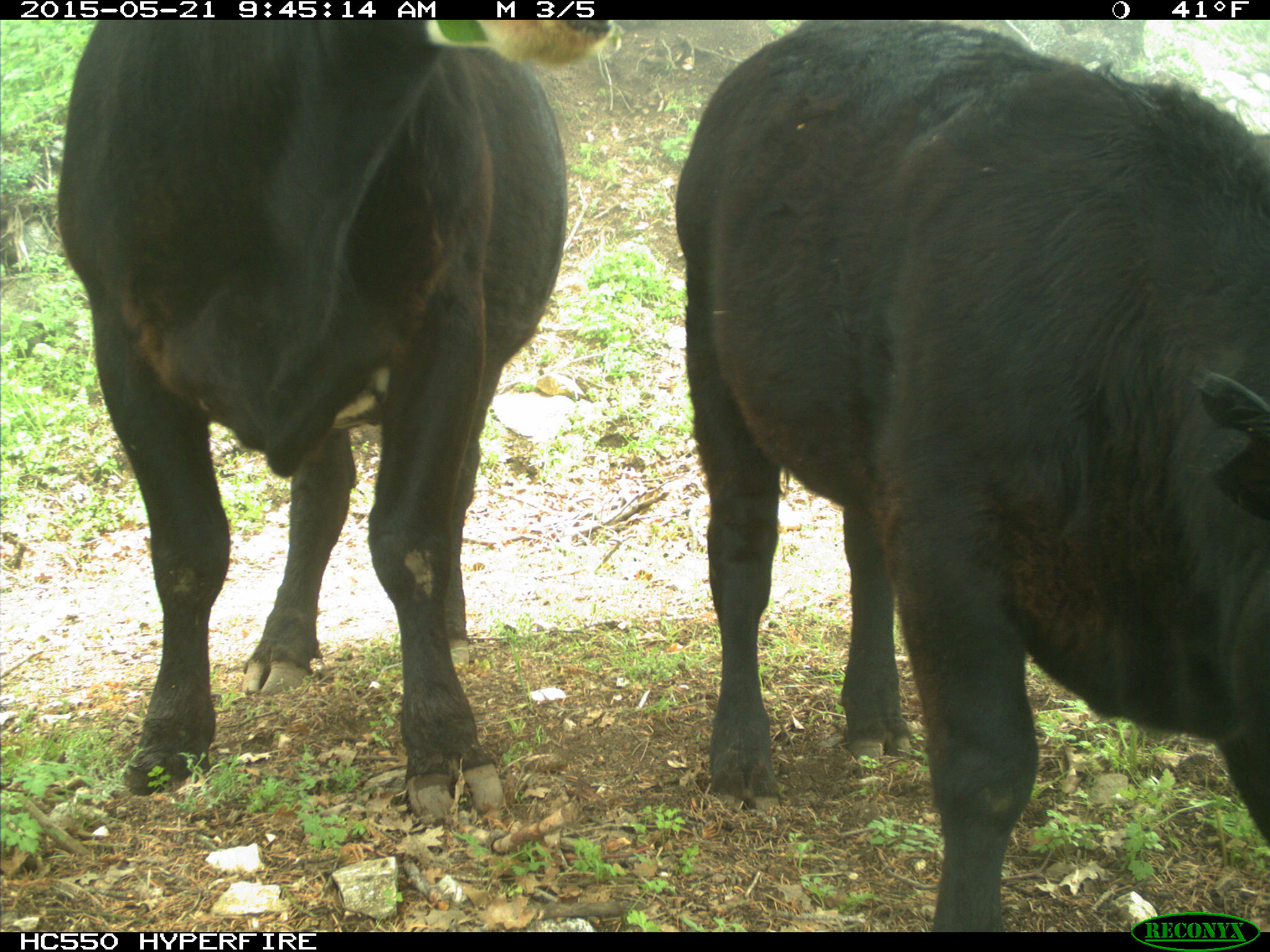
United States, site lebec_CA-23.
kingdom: Animalia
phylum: Chordata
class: Mammalia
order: Artiodactyla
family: Bovidae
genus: Bos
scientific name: Bos taurus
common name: domestic cow